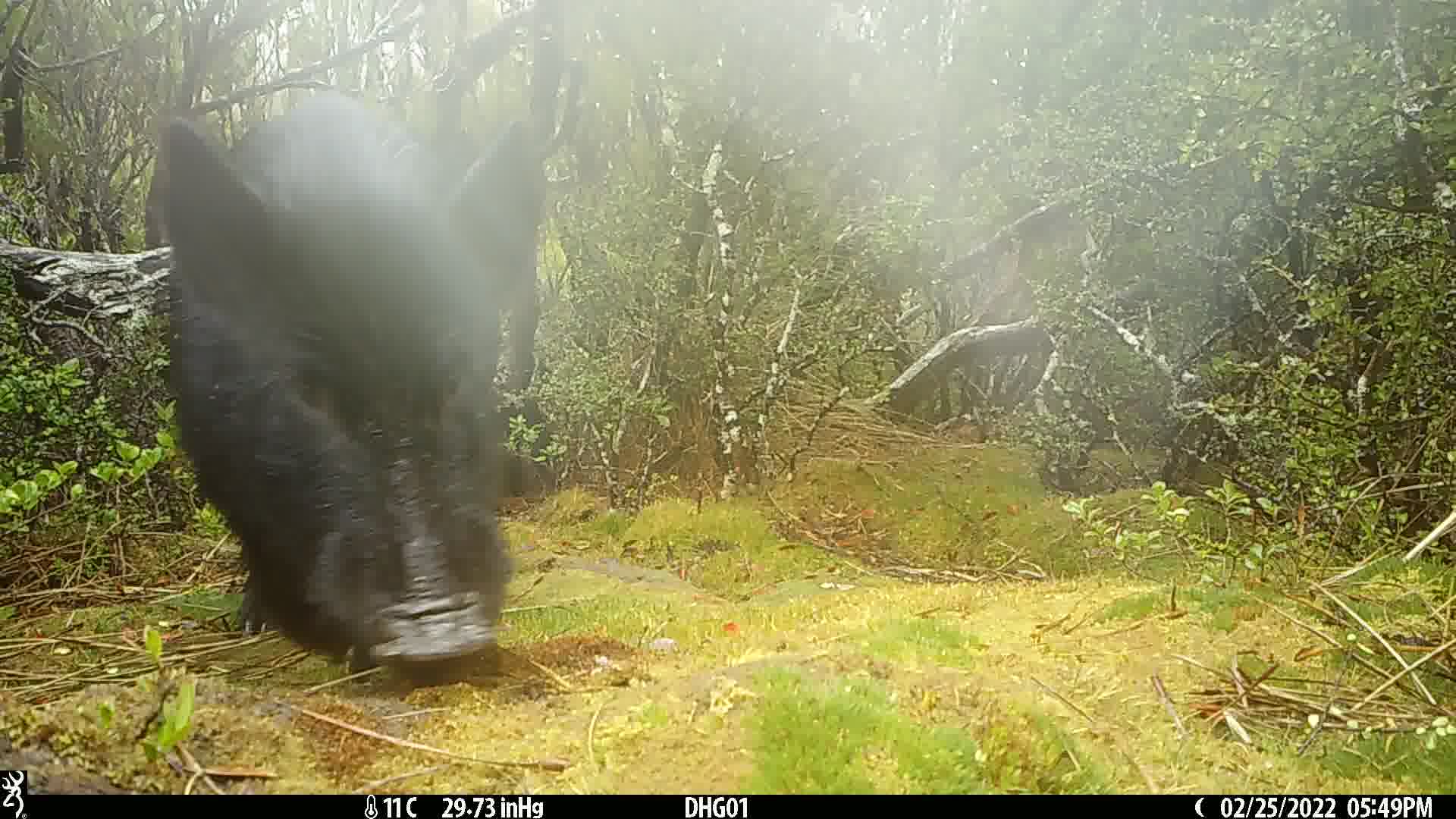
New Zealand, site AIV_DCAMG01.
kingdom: Animalia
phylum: Chordata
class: Mammalia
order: Artiodactyla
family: Suidae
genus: Sus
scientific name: Sus scrofa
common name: pig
Pig (Sus scrofa).